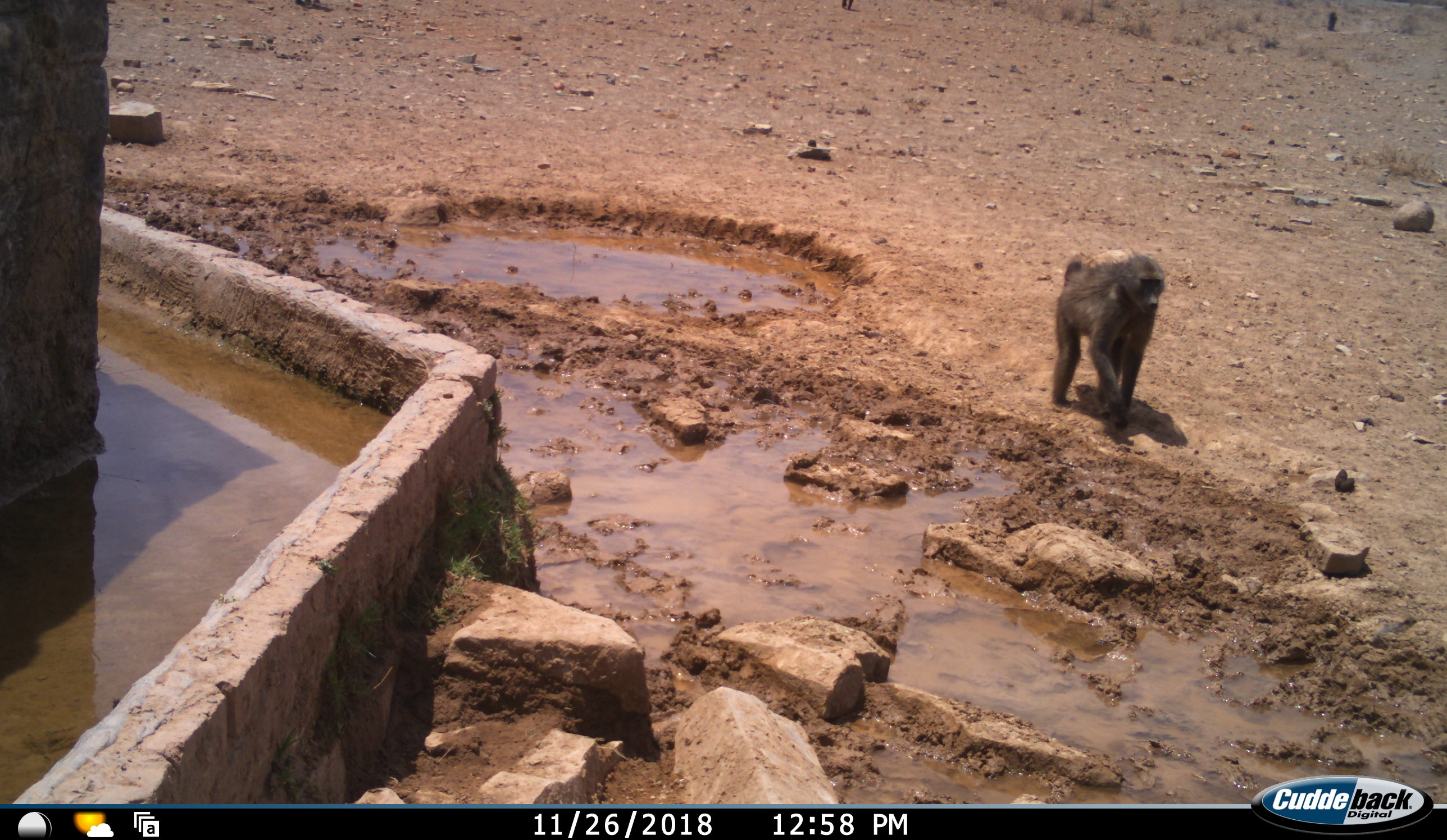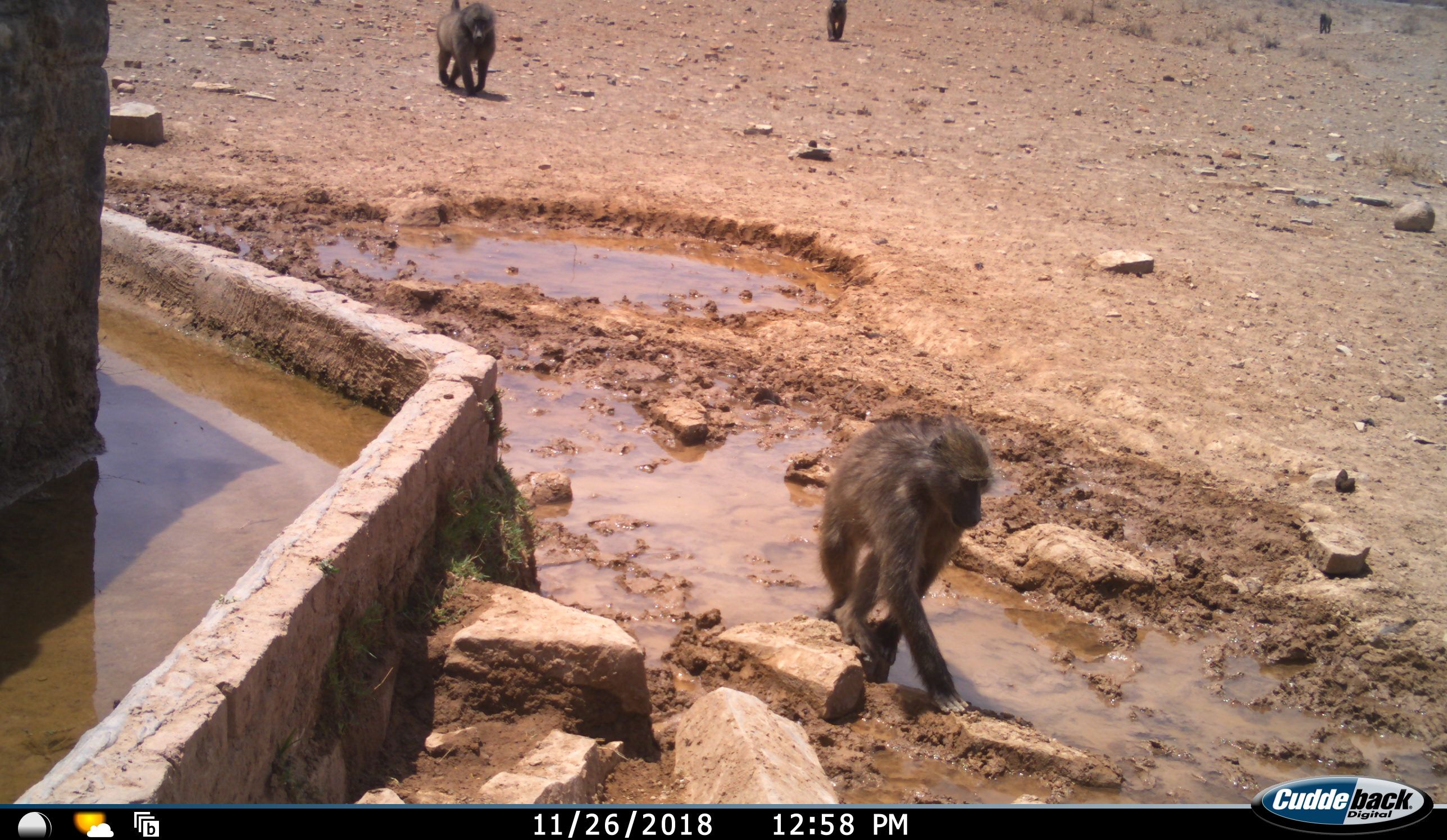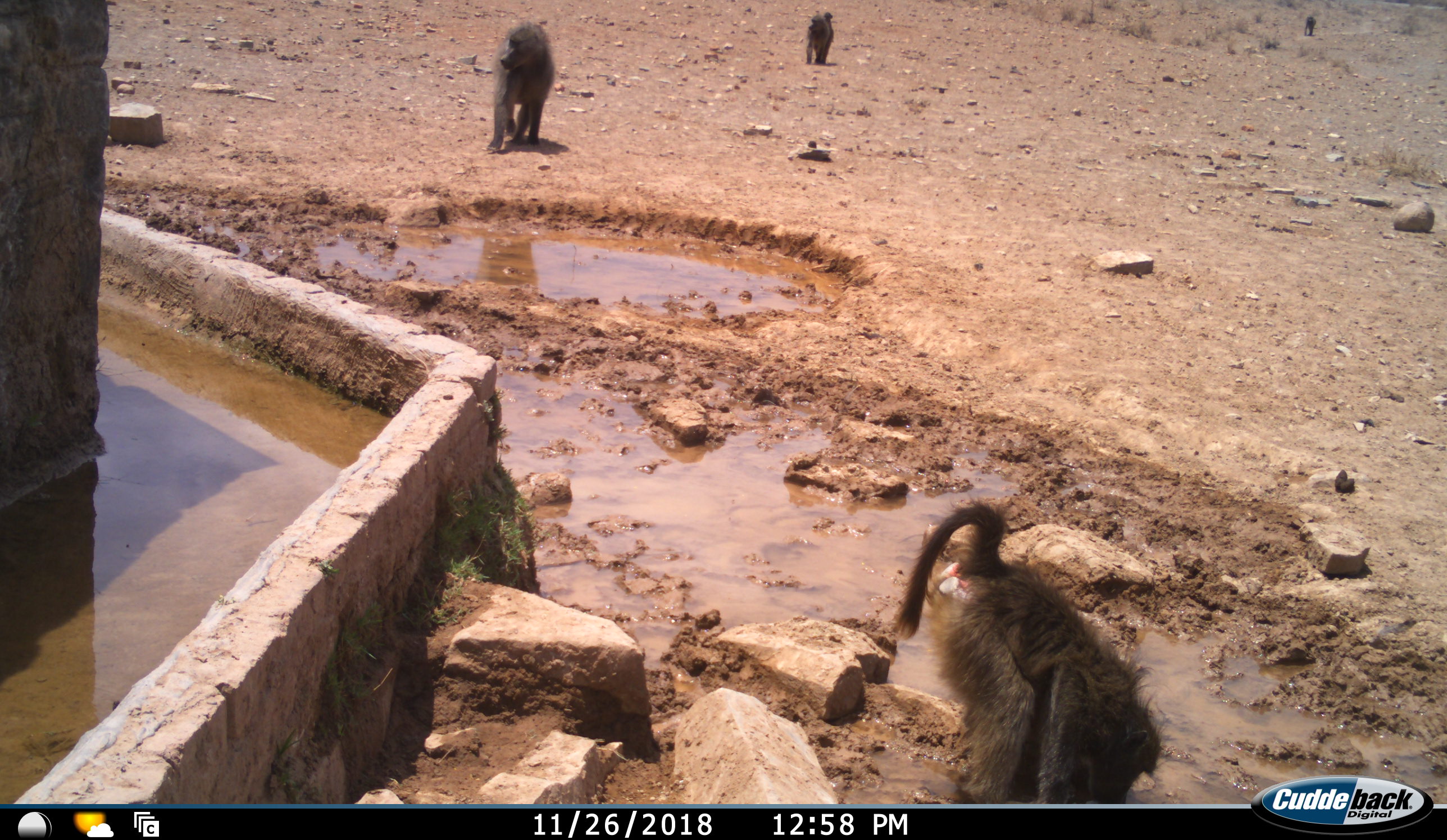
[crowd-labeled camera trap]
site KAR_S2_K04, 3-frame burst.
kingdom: Animalia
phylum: Chordata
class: Mammalia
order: Primates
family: Cercopithecidae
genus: Papio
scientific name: Papio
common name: baboon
Baboon (Papio), count 4. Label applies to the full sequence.